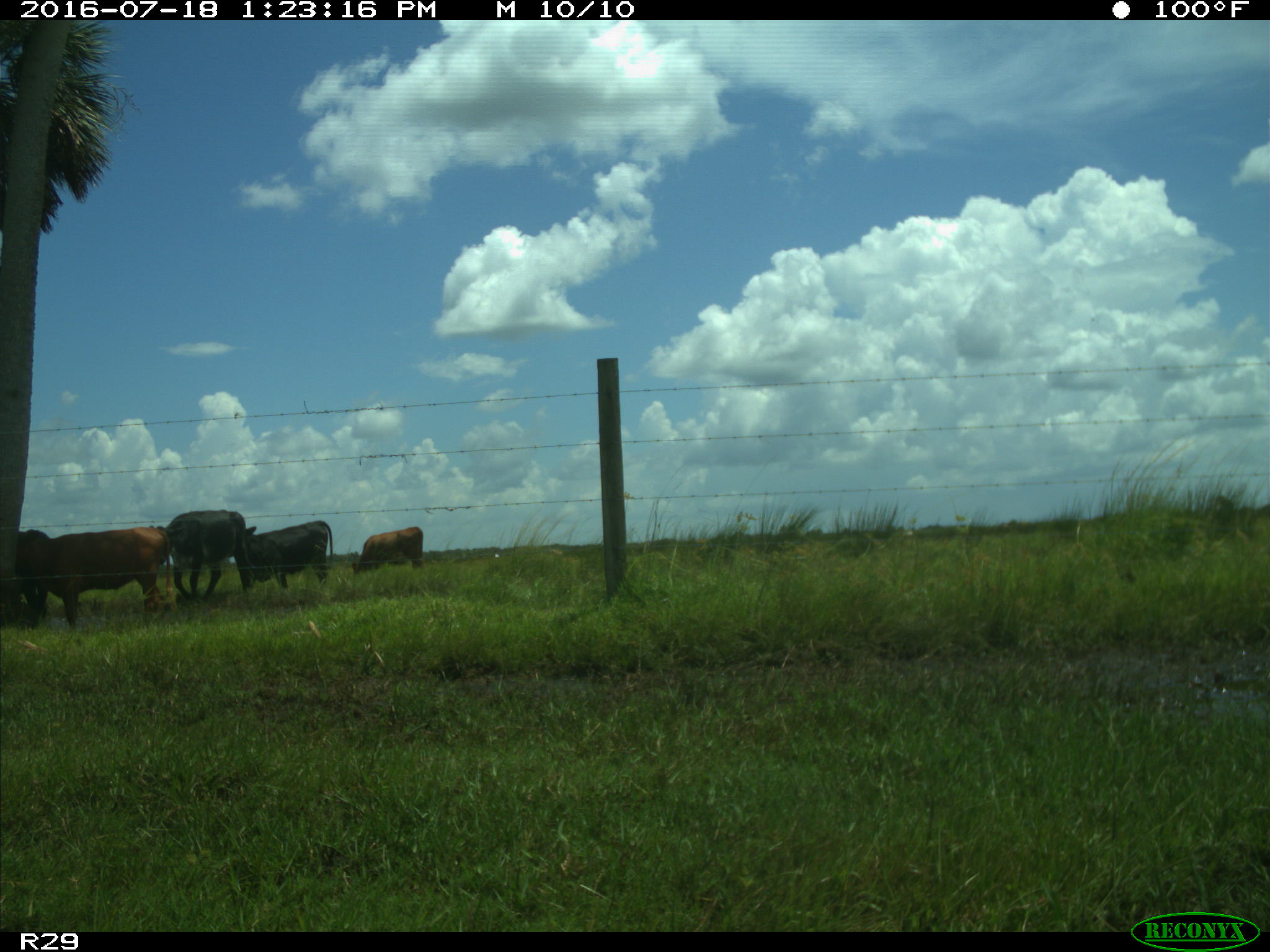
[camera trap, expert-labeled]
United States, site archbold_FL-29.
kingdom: Animalia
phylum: Chordata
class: Mammalia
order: Artiodactyla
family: Bovidae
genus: Bos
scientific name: Bos taurus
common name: domestic cow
Bos taurus (domestic cow).